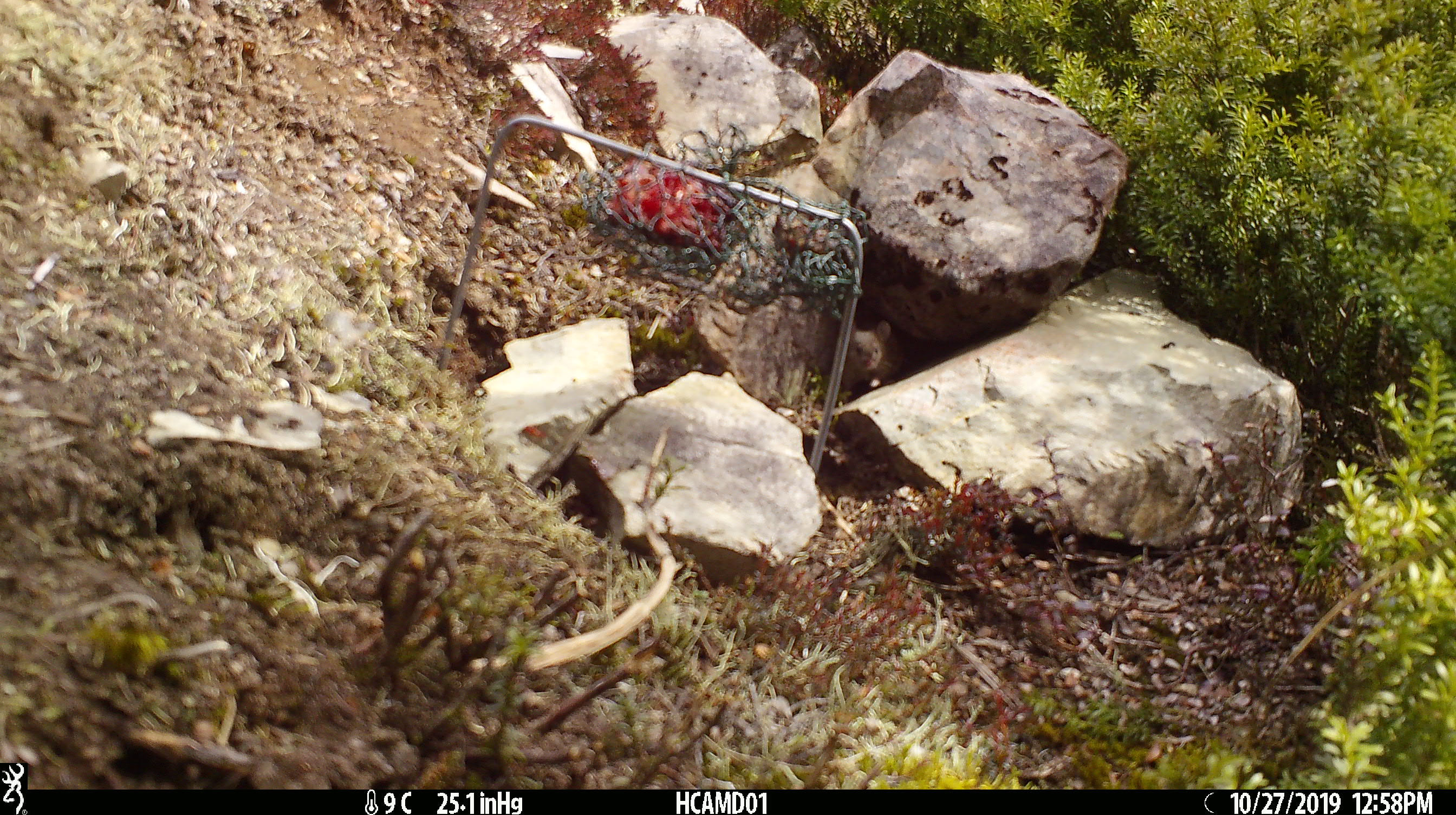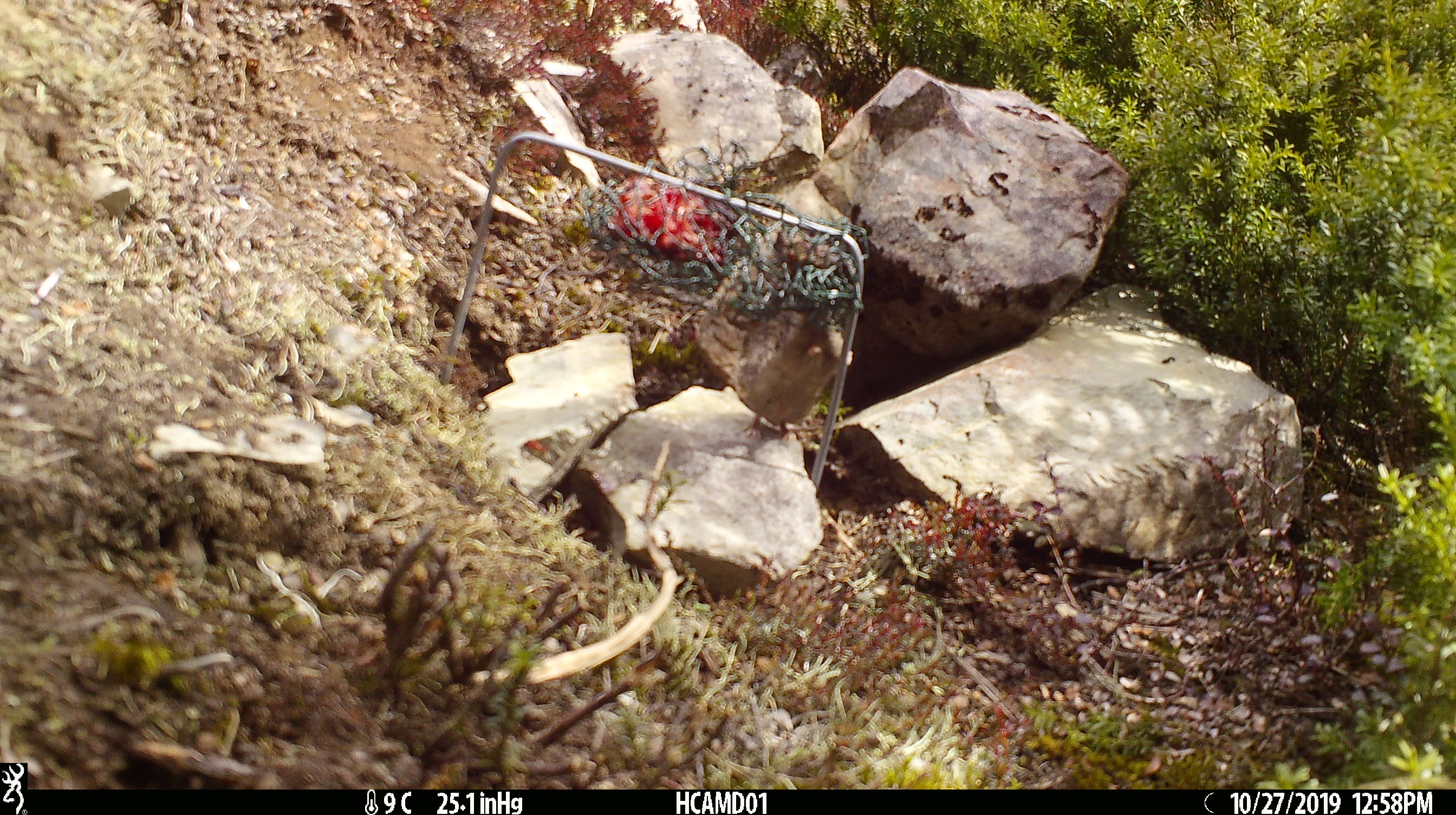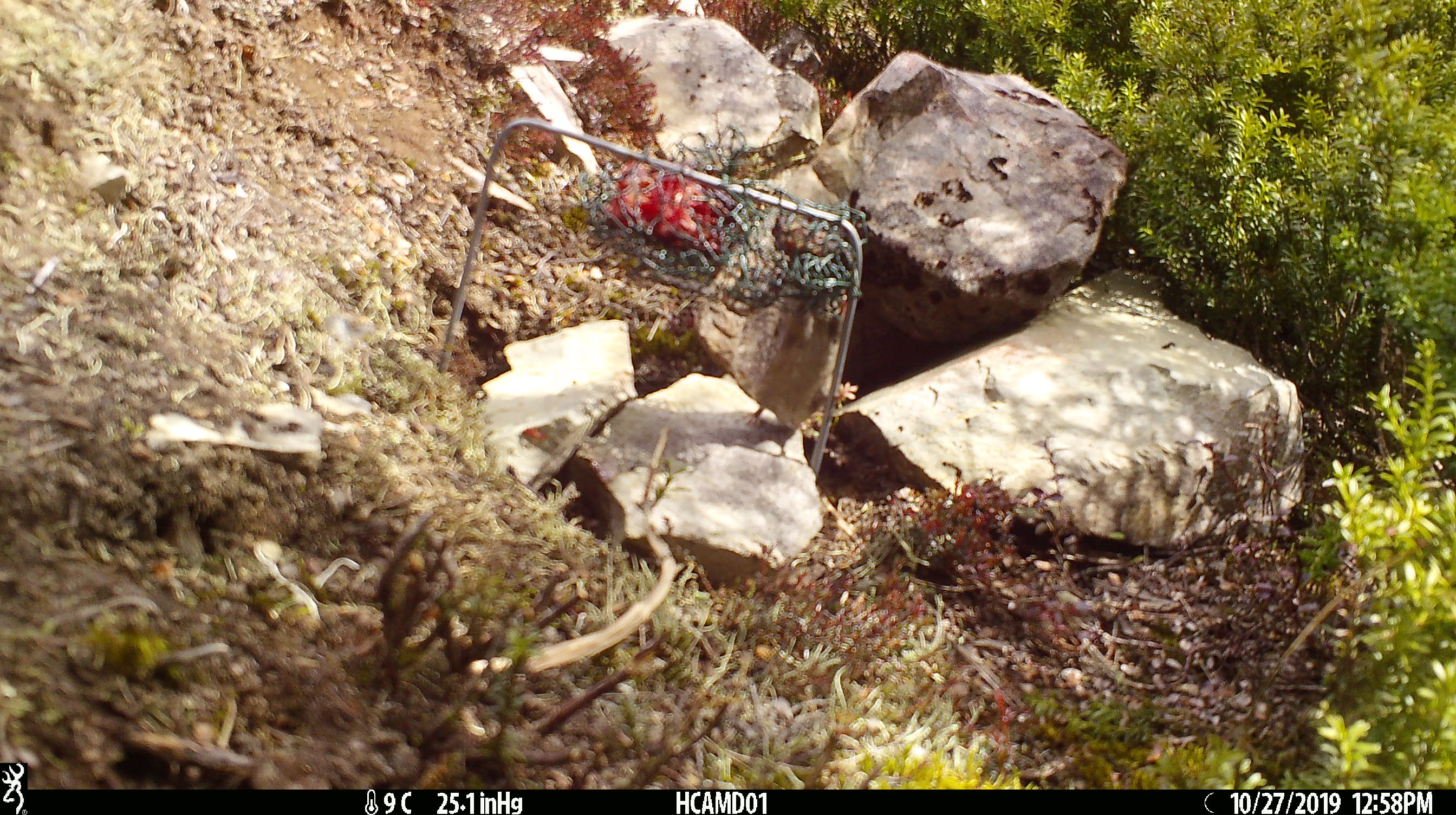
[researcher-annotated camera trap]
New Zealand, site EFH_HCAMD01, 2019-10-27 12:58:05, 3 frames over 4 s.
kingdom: Animalia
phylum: Chordata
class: Mammalia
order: Rodentia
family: Muridae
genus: Mus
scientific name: Mus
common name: mouse